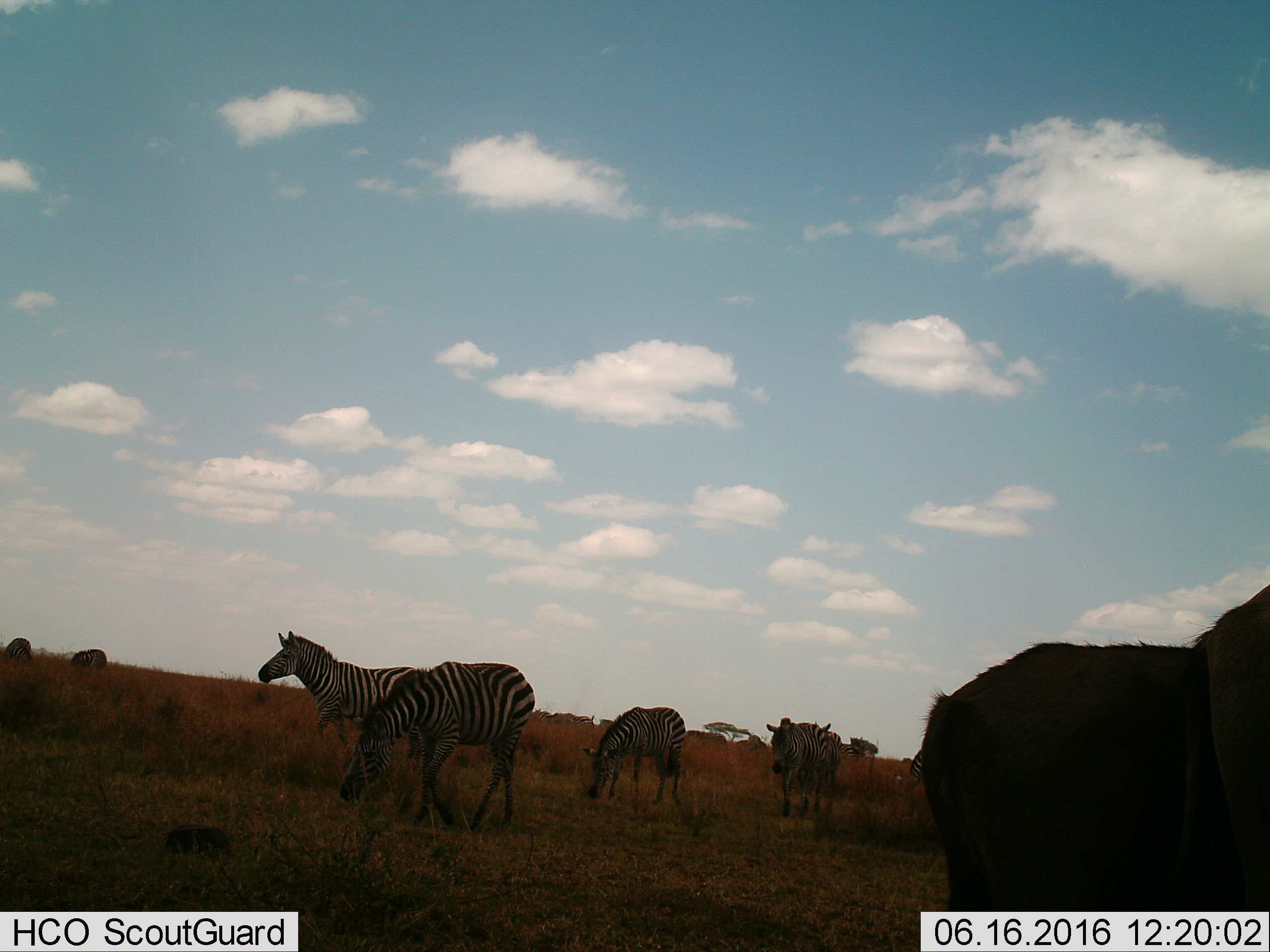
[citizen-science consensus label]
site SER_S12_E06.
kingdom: Animalia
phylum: Chordata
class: Mammalia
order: Perissodactyla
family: Equidae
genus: Equus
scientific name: Equus quagga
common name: plains zebra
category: zebraplains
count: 8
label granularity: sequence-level